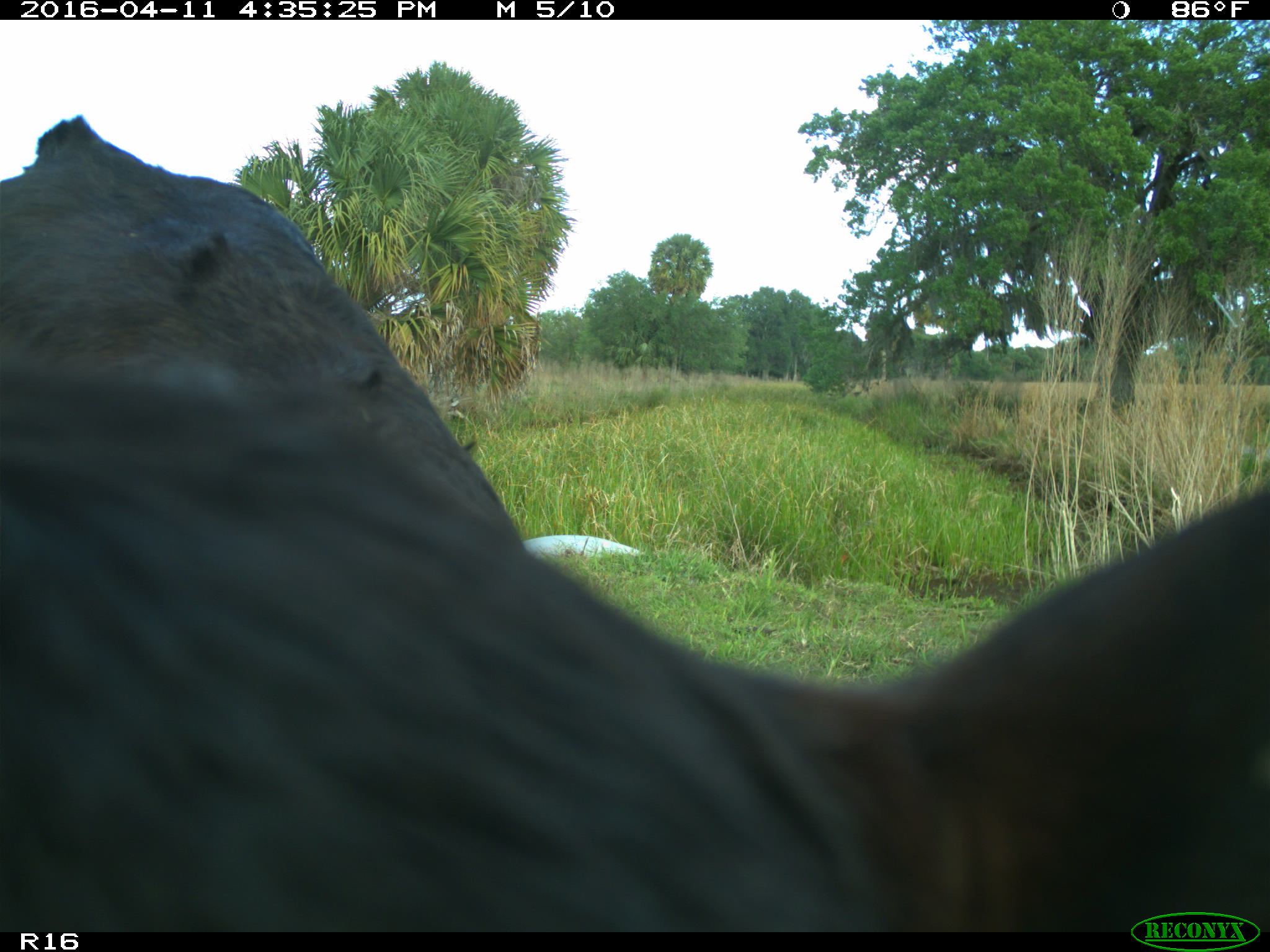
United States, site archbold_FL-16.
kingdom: Animalia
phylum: Chordata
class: Mammalia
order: Artiodactyla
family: Bovidae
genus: Bos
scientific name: Bos taurus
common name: domestic cow